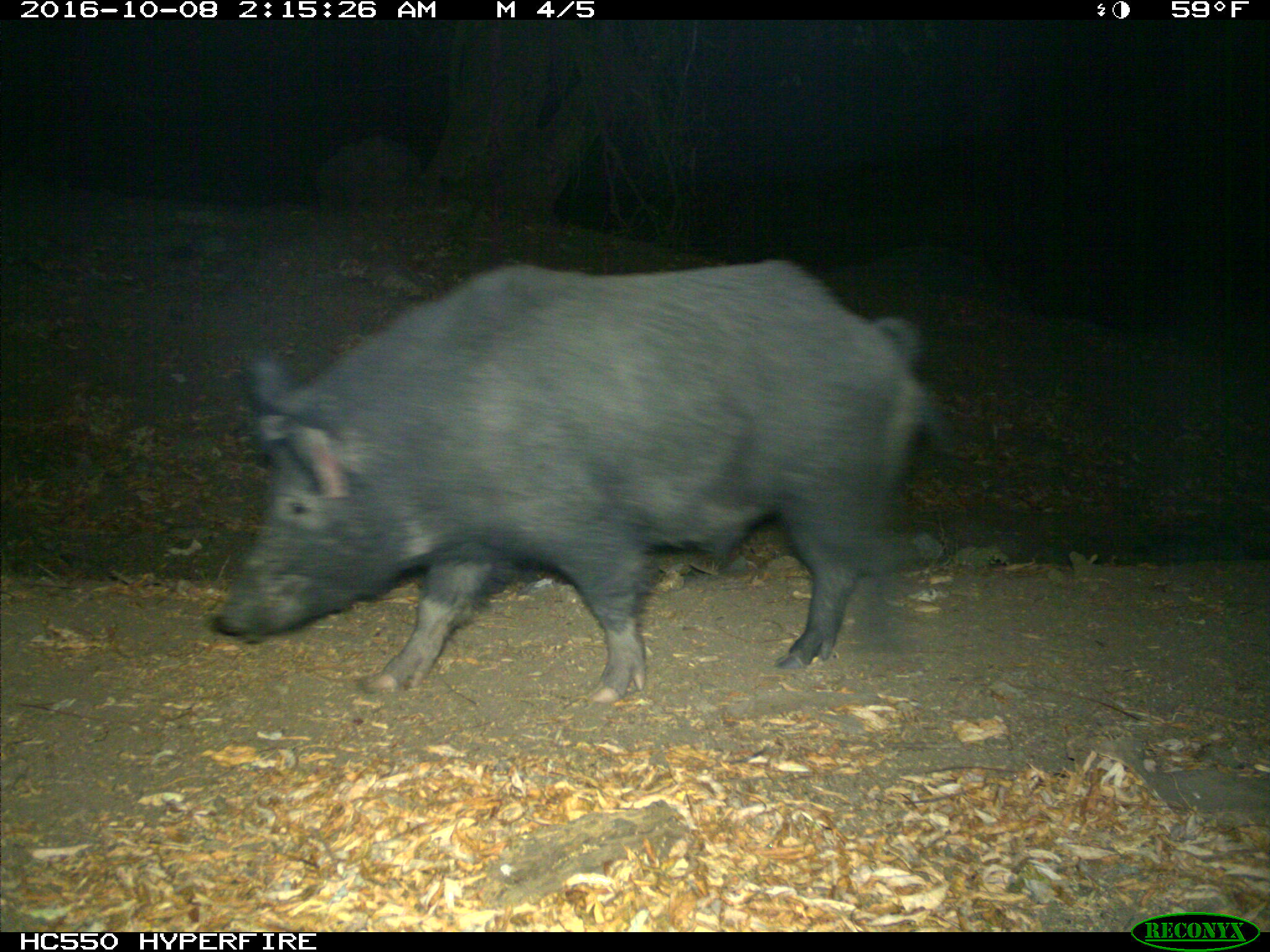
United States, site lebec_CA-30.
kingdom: Animalia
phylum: Chordata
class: Mammalia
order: Artiodactyla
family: Suidae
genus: Sus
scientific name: Sus scrofa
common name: wild boar